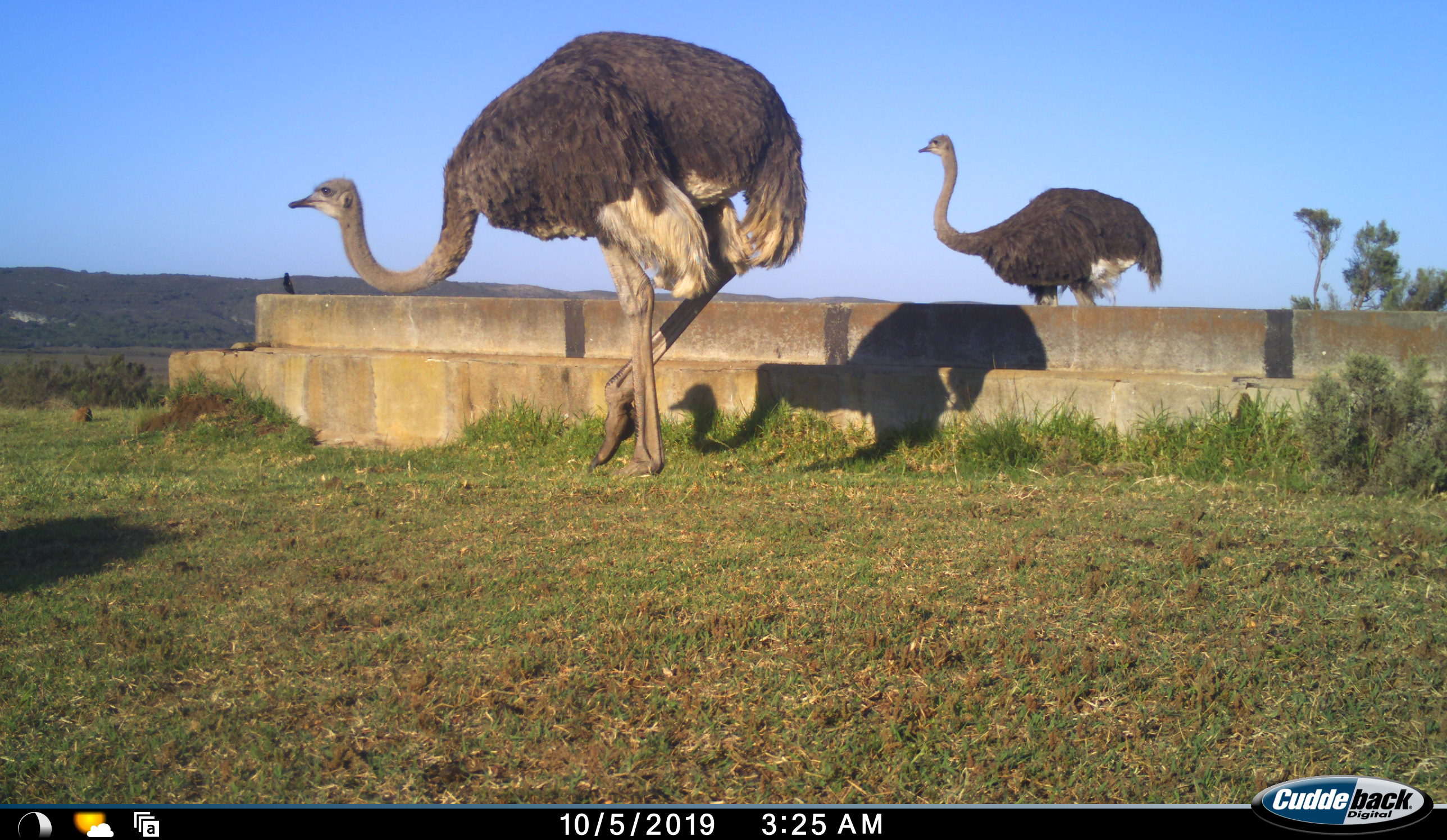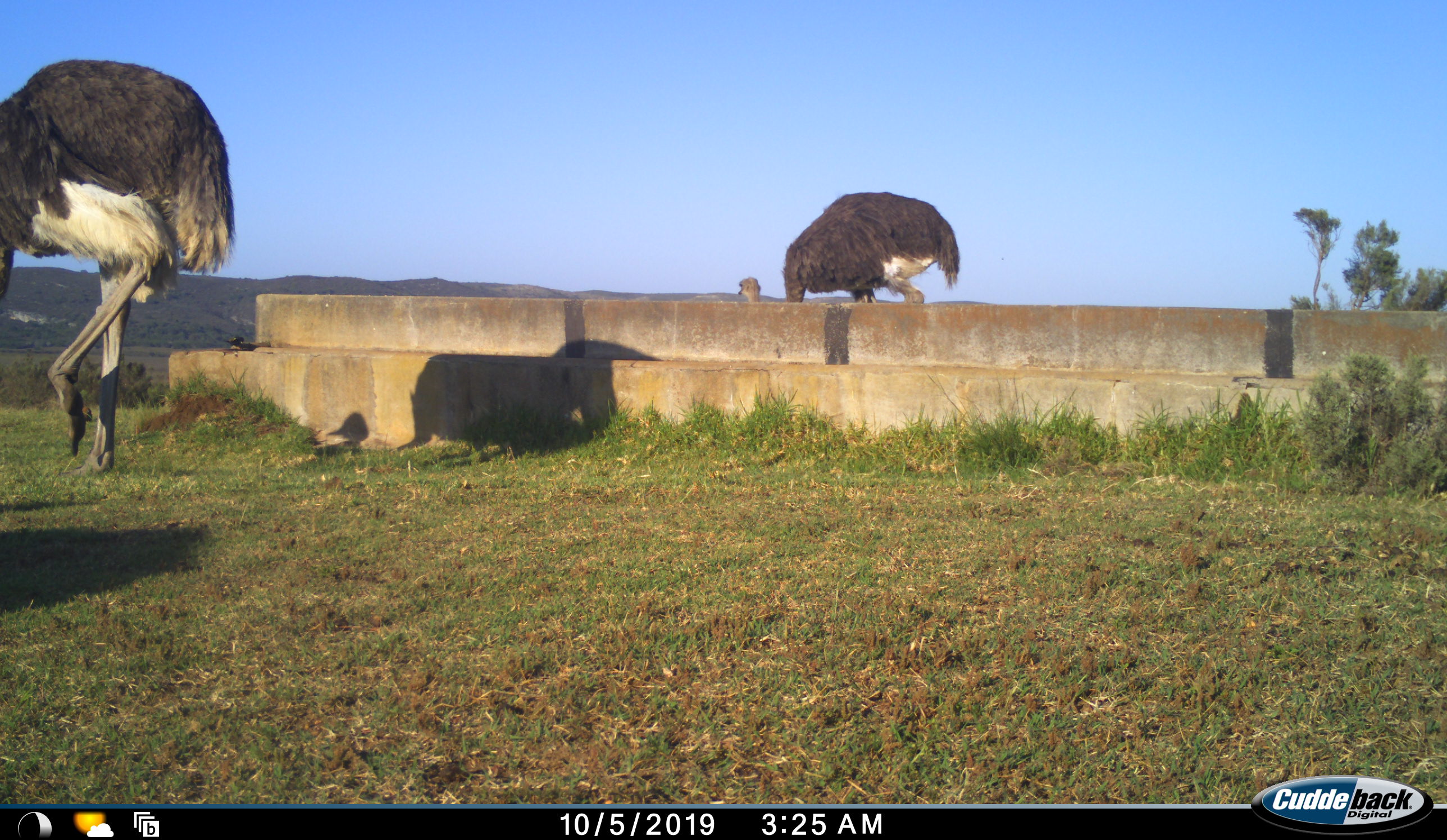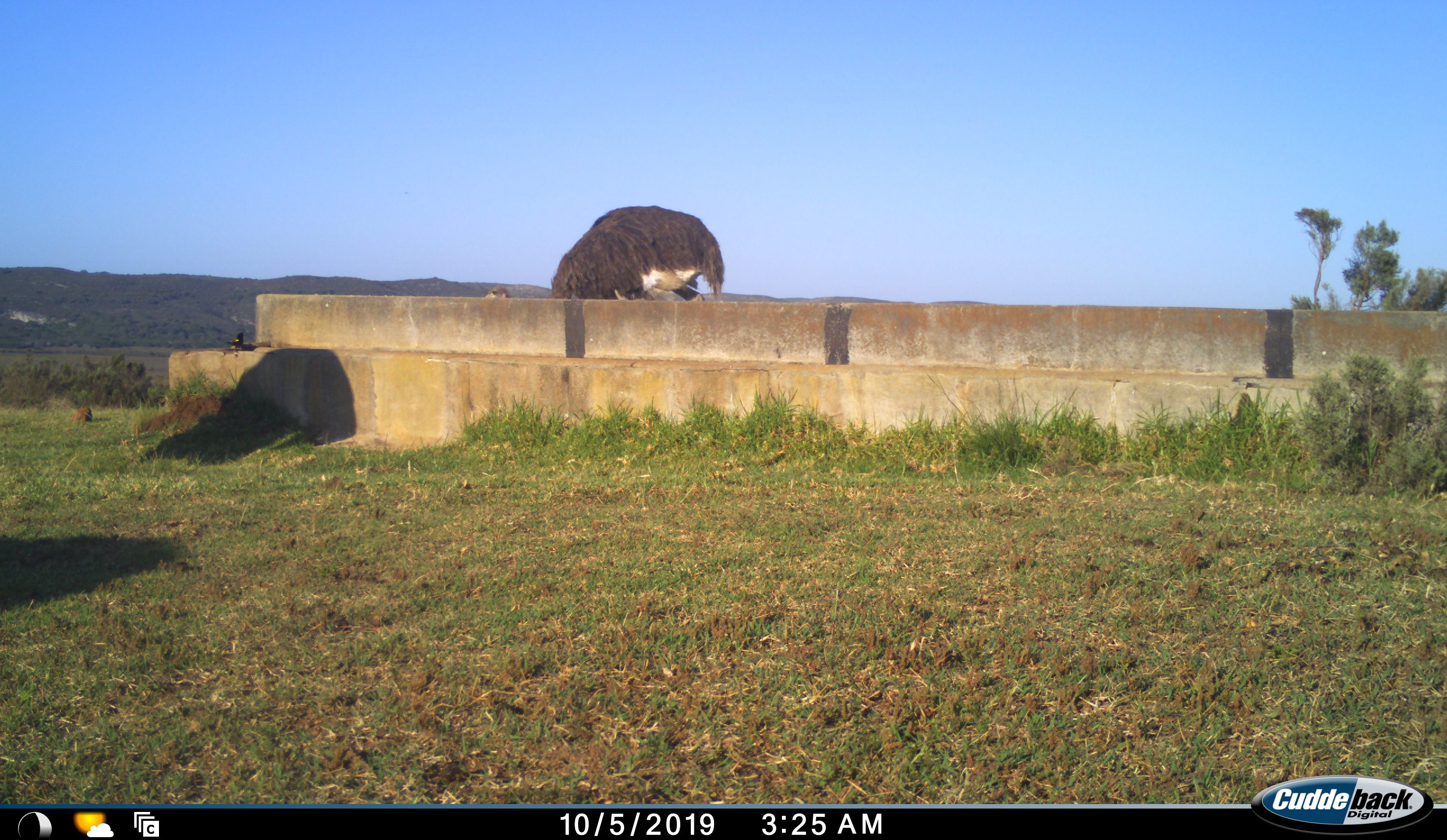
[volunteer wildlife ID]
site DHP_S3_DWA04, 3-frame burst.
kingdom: Animalia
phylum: Chordata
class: Aves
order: Struthioniformes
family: Struthionidae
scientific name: Struthionidae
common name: ostrich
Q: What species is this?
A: Ostrich (Struthionidae).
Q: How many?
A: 2.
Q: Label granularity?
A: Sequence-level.